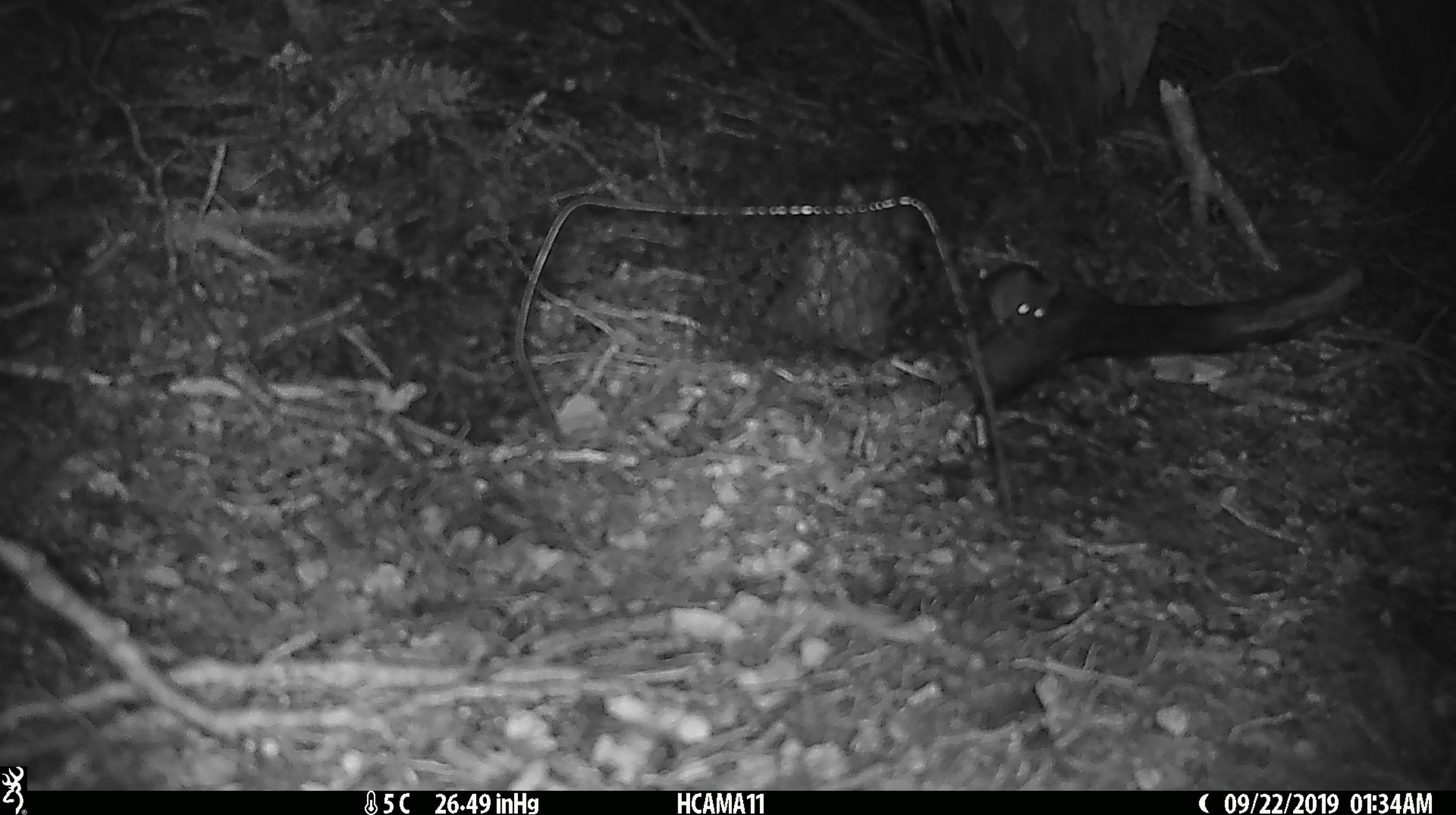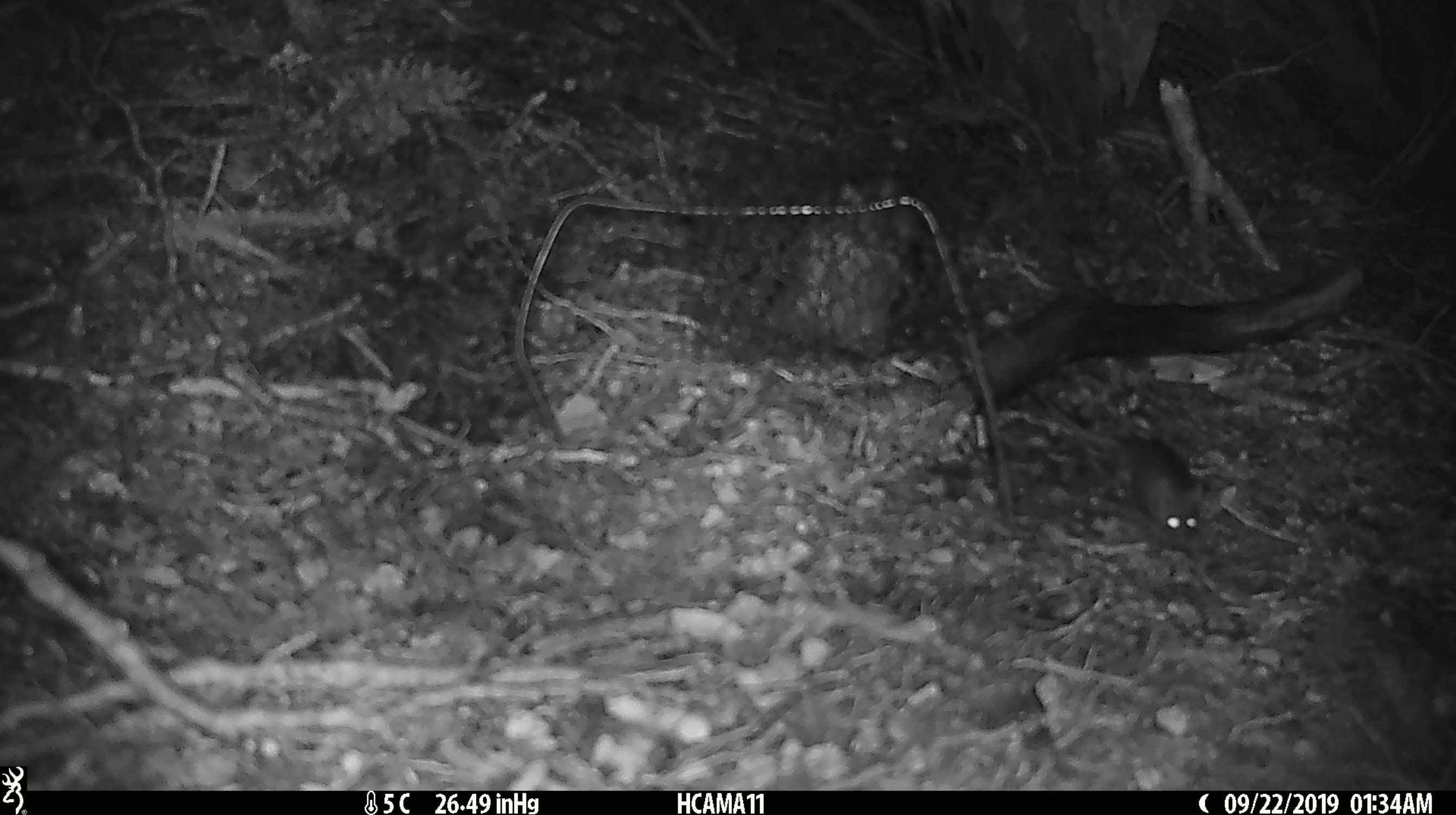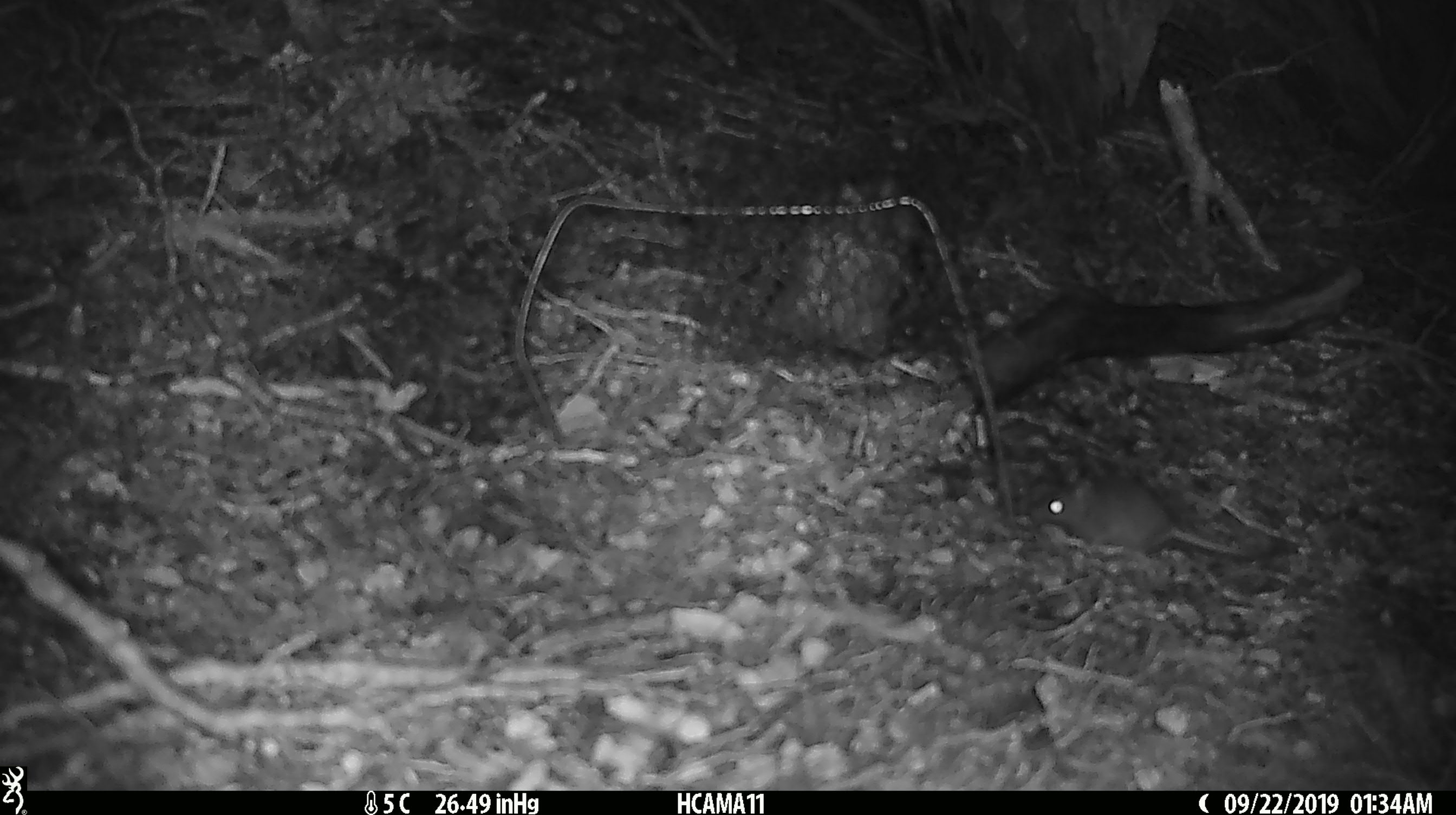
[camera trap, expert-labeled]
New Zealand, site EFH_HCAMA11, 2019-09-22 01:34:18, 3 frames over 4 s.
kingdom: Animalia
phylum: Chordata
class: Mammalia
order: Rodentia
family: Muridae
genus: Mus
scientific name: Mus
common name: mouse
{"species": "mouse (Mus)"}